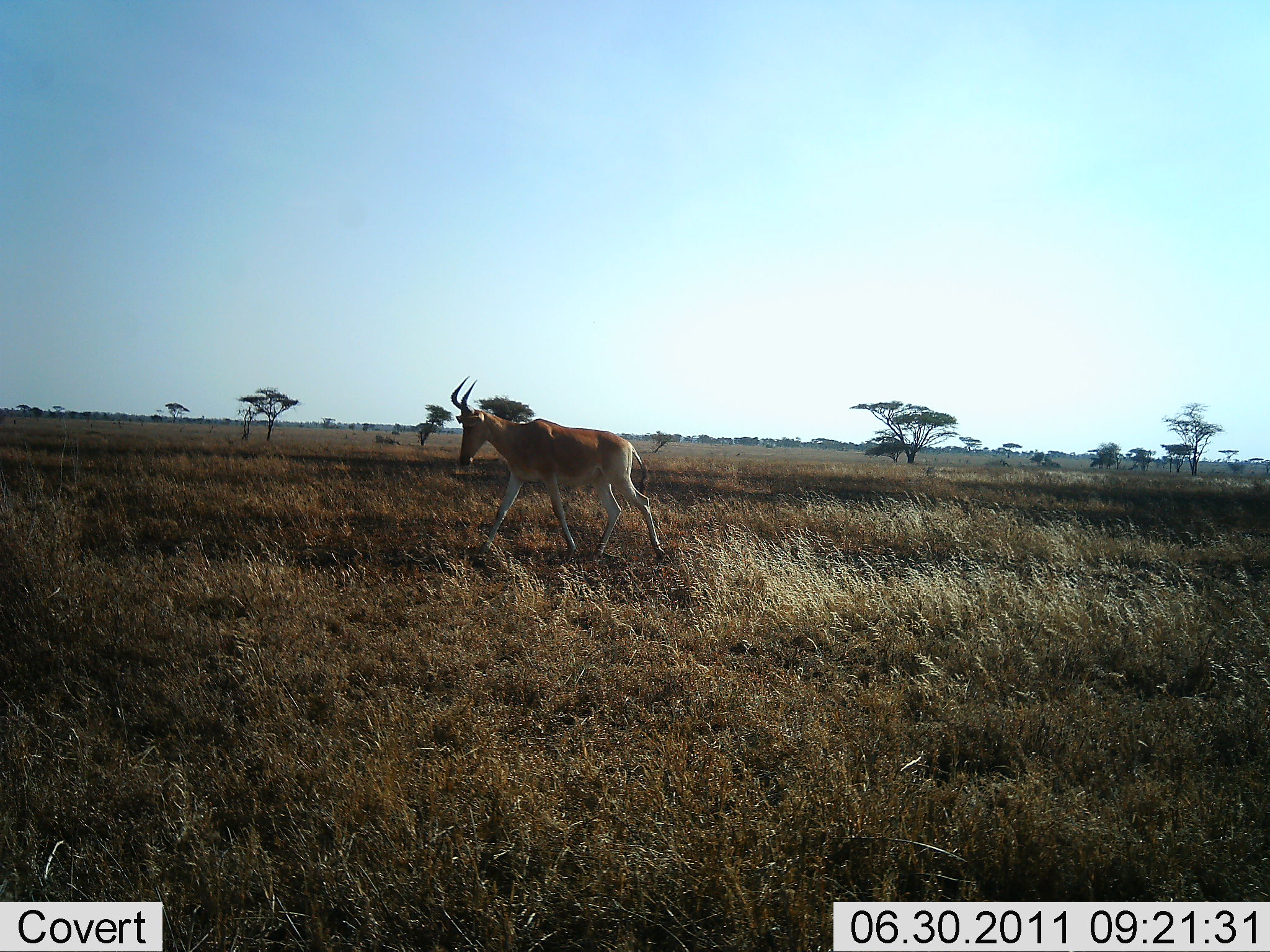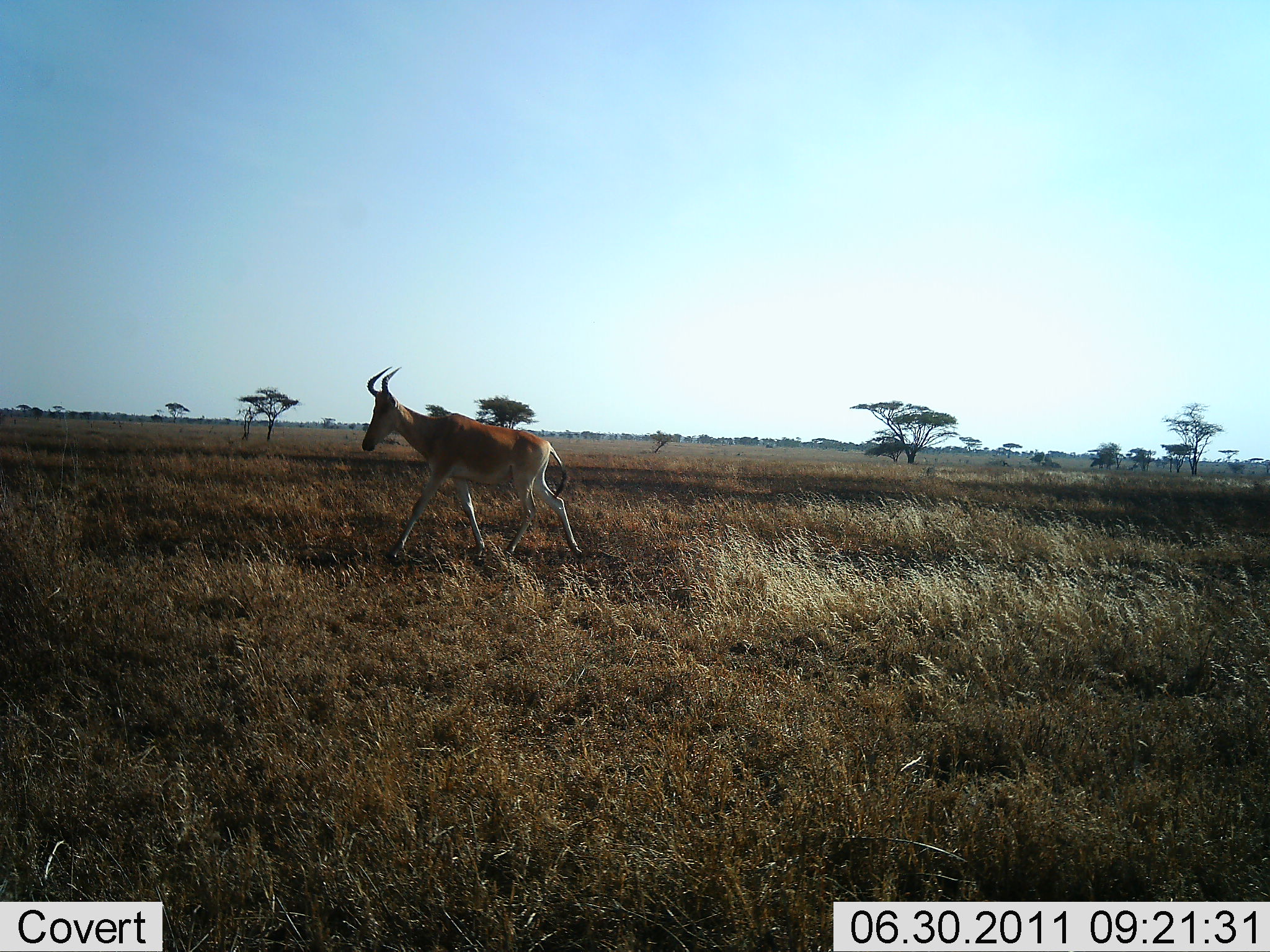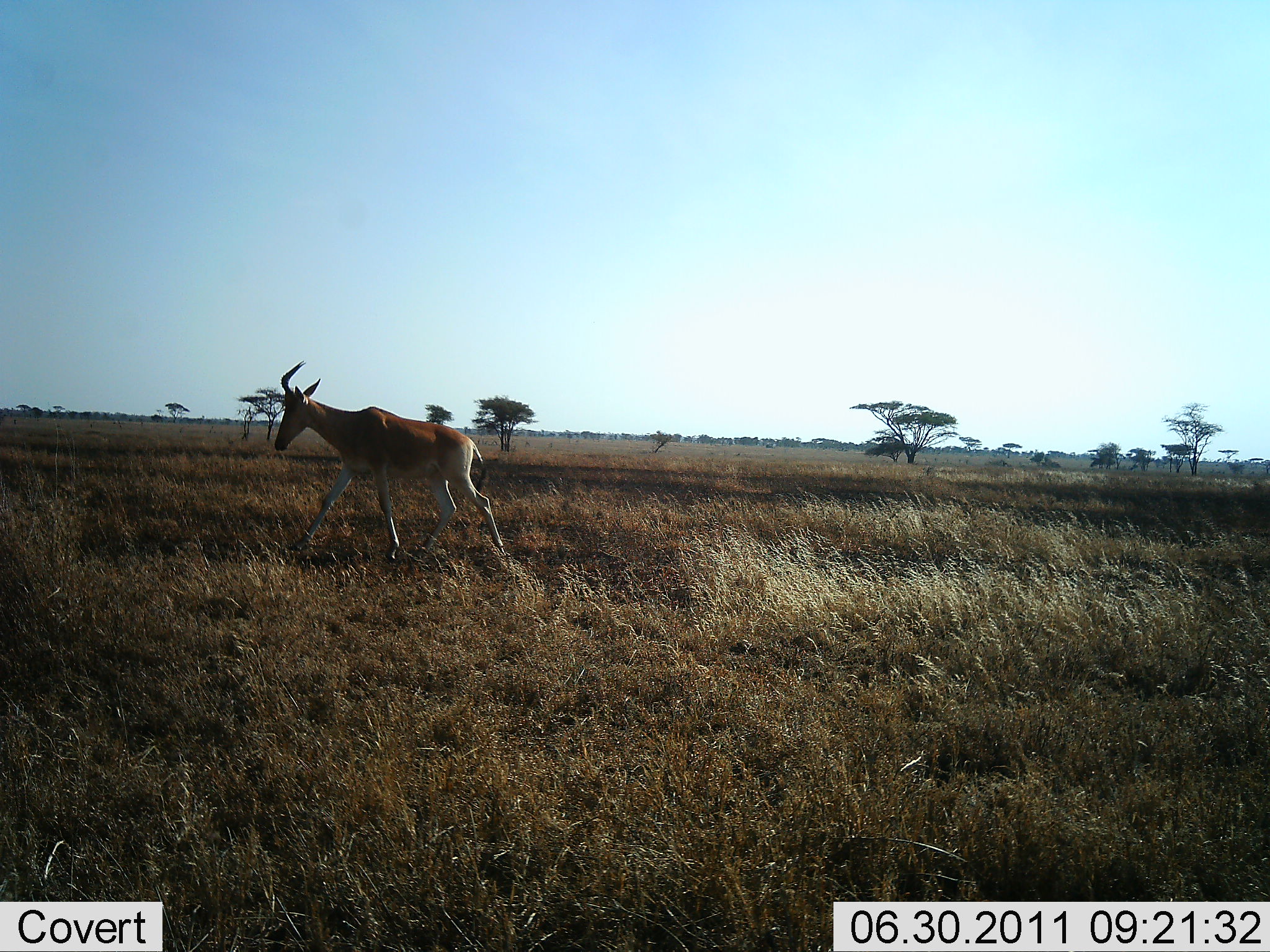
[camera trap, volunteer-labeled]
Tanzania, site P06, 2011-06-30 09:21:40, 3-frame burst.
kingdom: Animalia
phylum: Chordata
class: Mammalia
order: Artiodactyla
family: Bovidae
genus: Alcelaphus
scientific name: Alcelaphus buselaphus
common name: hartebeest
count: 1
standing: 0%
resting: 0%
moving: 100%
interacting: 0%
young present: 0%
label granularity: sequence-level